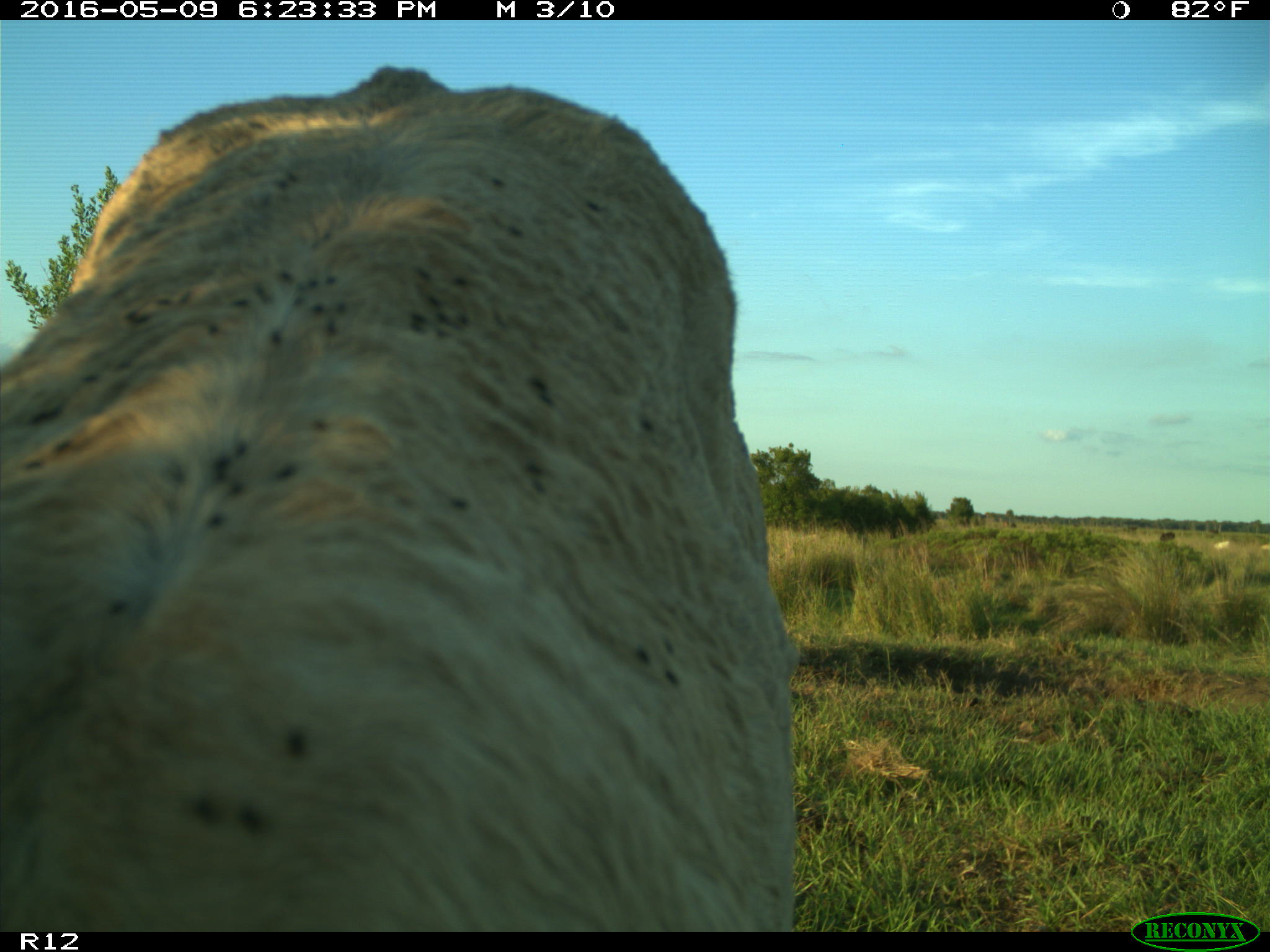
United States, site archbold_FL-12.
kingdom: Animalia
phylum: Chordata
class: Mammalia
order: Artiodactyla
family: Bovidae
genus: Bos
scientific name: Bos taurus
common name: domestic cow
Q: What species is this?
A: Bos taurus (domestic cow).